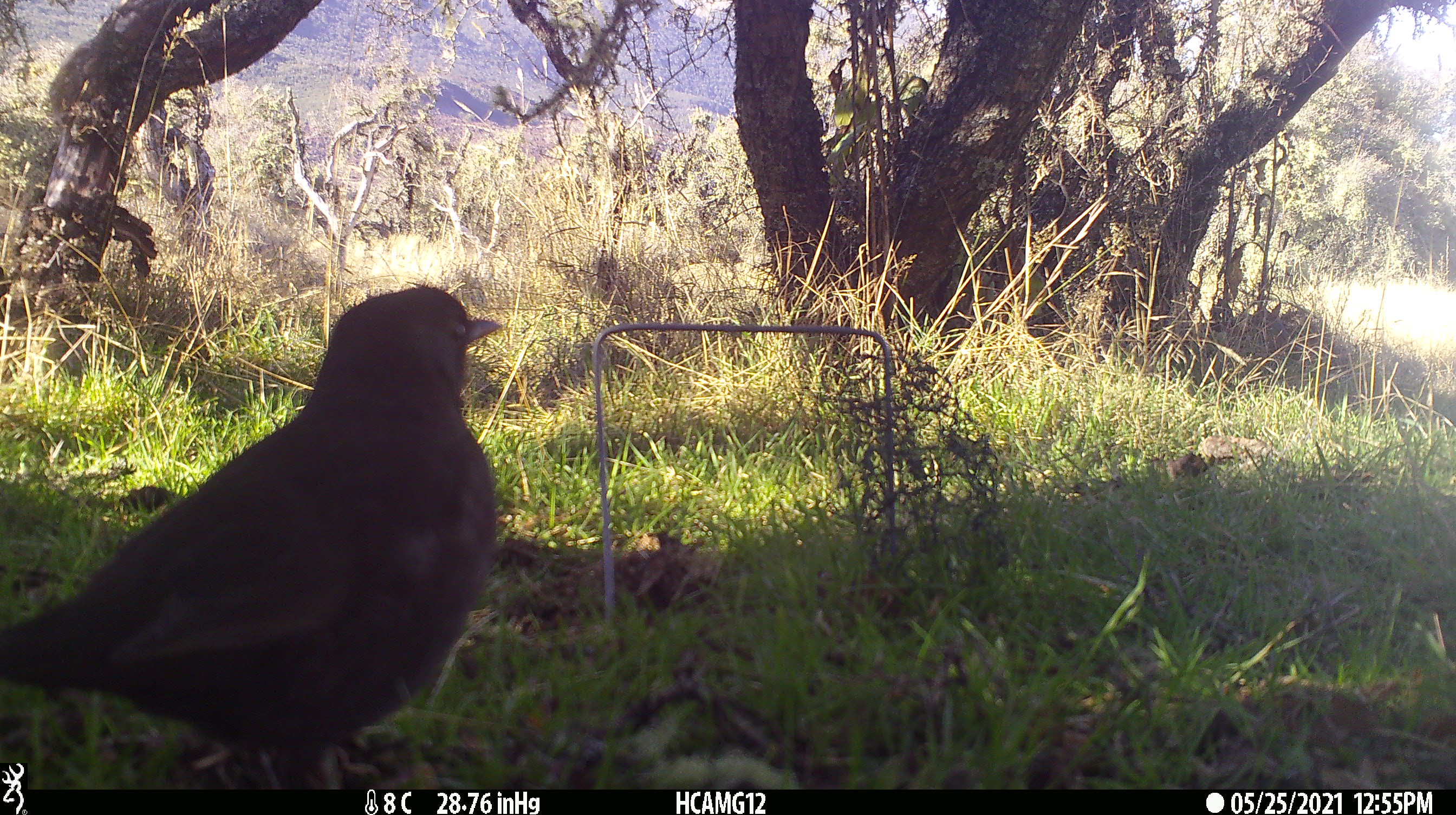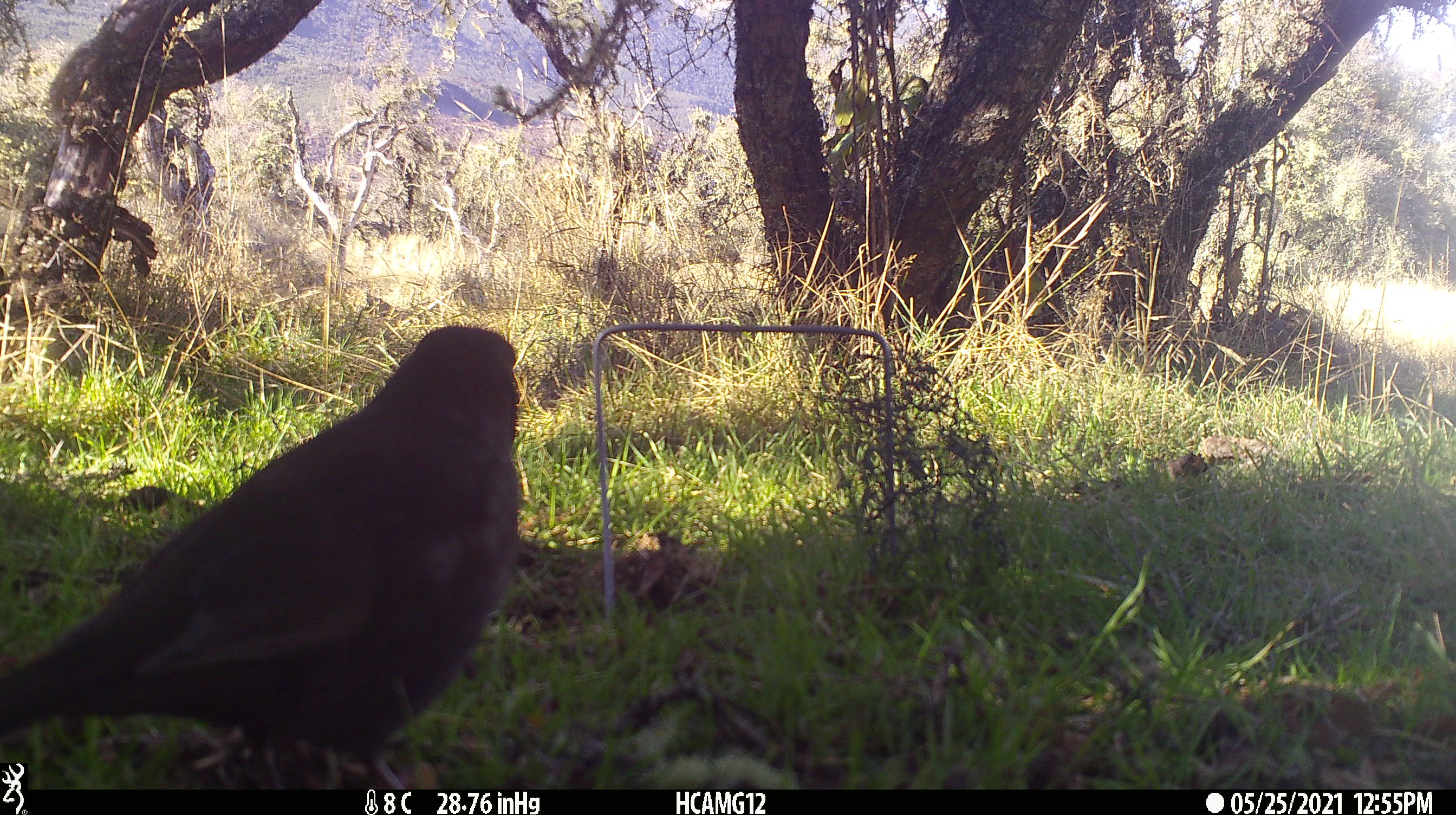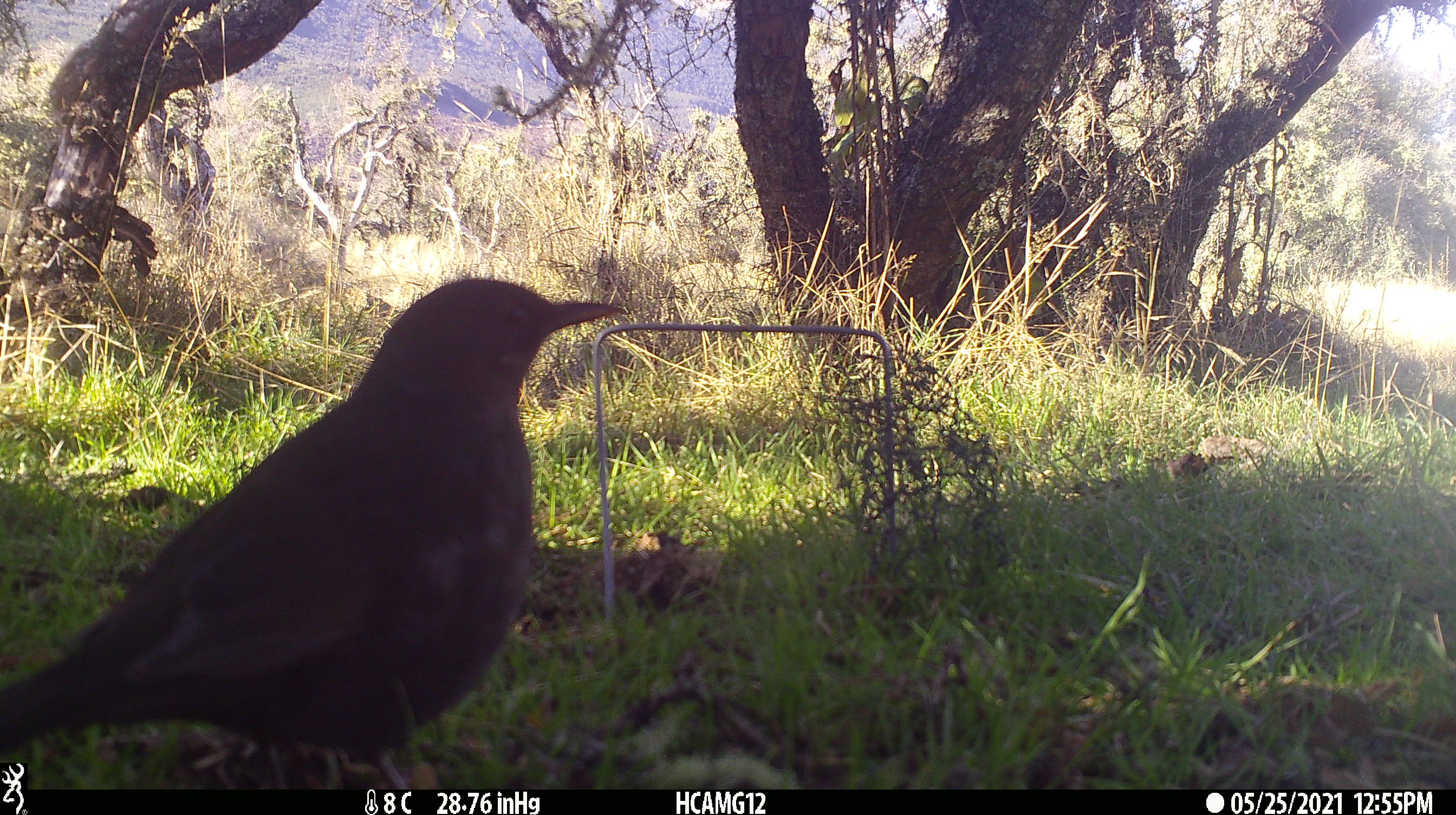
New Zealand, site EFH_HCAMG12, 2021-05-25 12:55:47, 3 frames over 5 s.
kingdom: Animalia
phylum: Chordata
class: Aves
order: Passeriformes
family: Turdidae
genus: Turdus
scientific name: Turdus merula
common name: eurasian blackbird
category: blackbird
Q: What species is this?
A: Blackbird (eurasian blackbird) (Turdus merula).